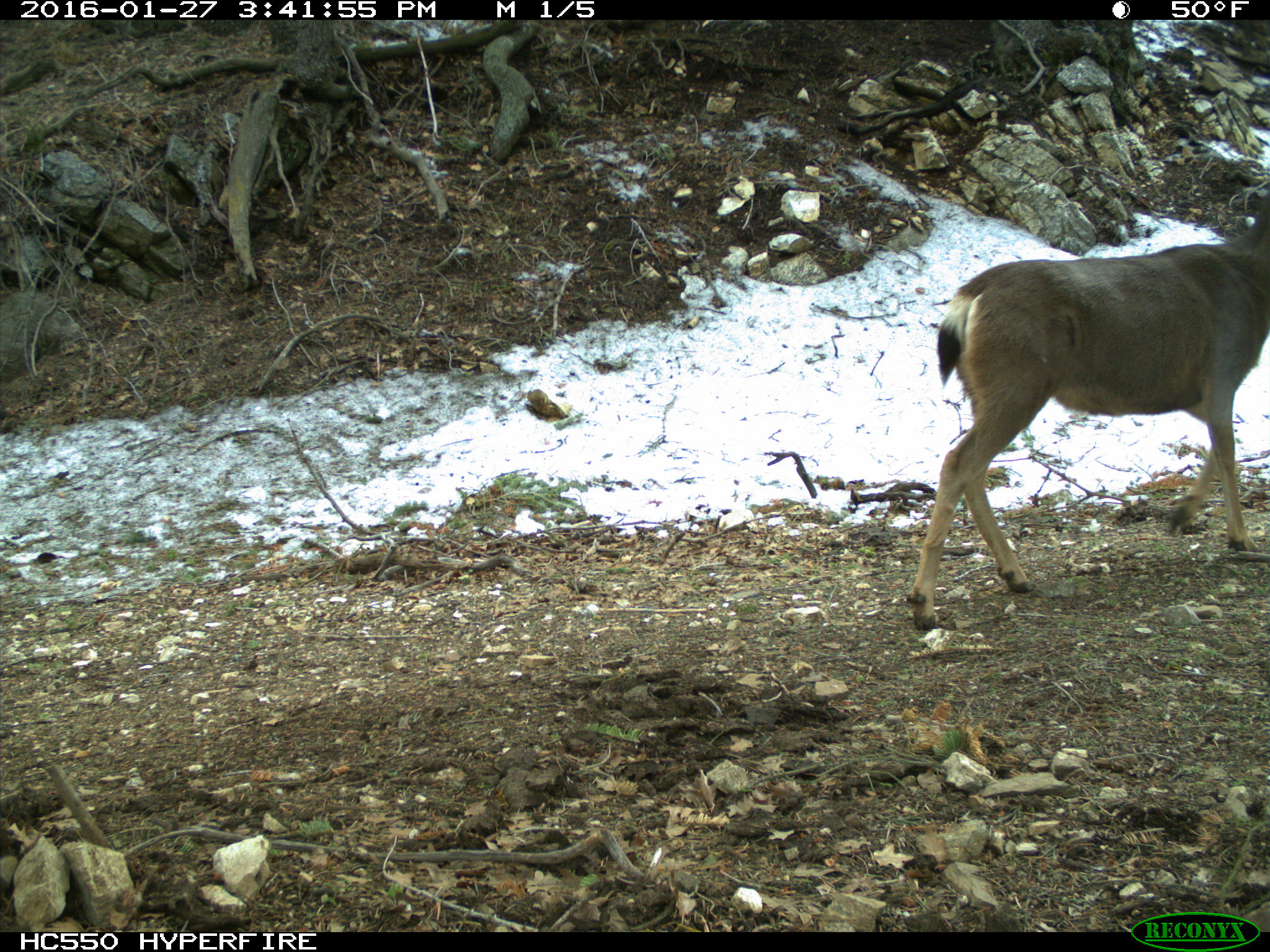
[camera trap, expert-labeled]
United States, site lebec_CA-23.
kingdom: Animalia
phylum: Chordata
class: Mammalia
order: Artiodactyla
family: Cervidae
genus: Odocoileus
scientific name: Odocoileus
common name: deer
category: unidentified deer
Unidentified deer (deer) (Odocoileus).